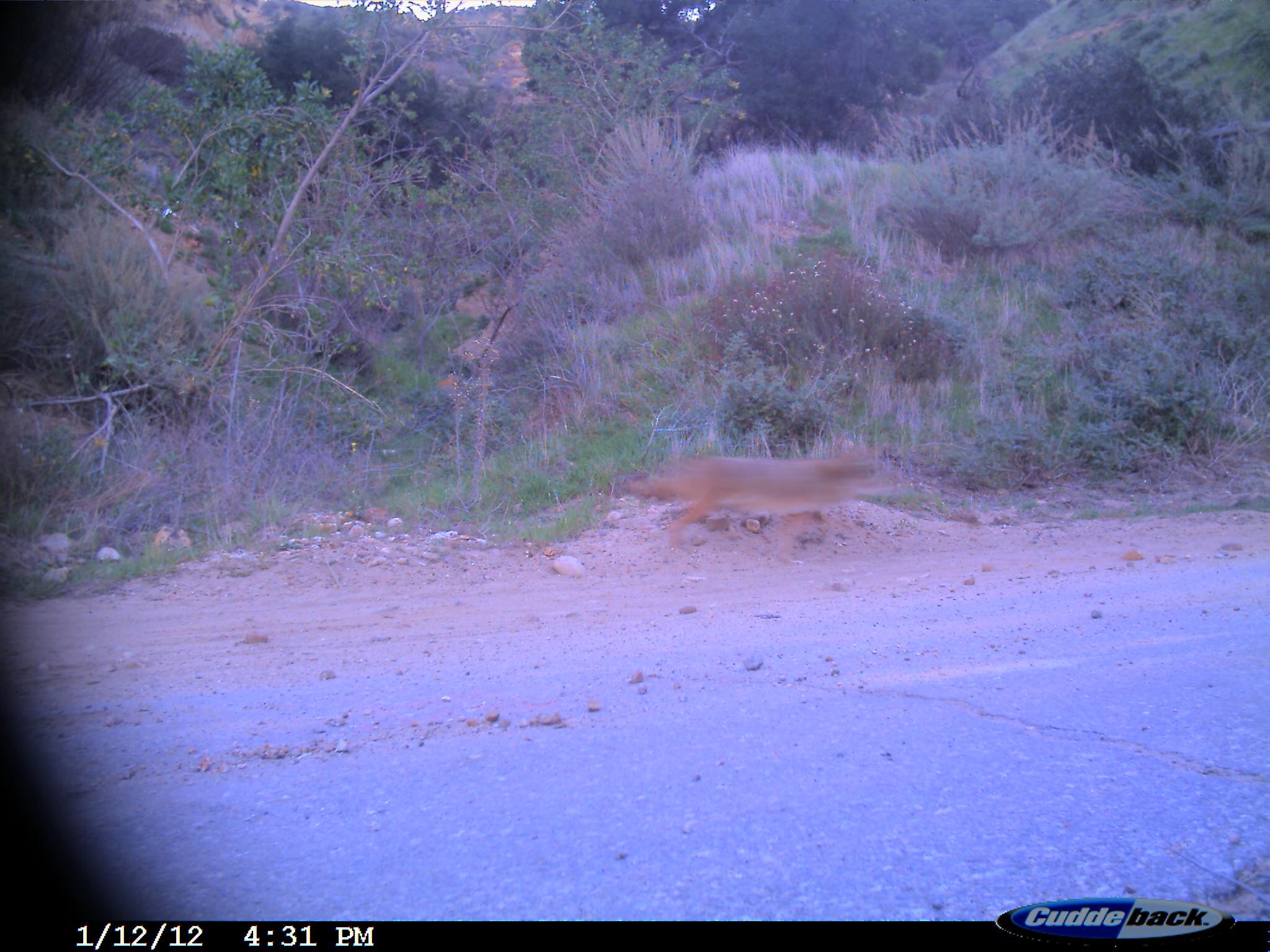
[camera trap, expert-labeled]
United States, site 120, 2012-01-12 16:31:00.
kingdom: Animalia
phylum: Chordata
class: Mammalia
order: Carnivora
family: Canidae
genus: Canis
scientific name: Canis latrans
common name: coyote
Coyote (Canis latrans).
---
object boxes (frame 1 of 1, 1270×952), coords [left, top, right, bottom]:
coyote: [613, 430, 908, 565]